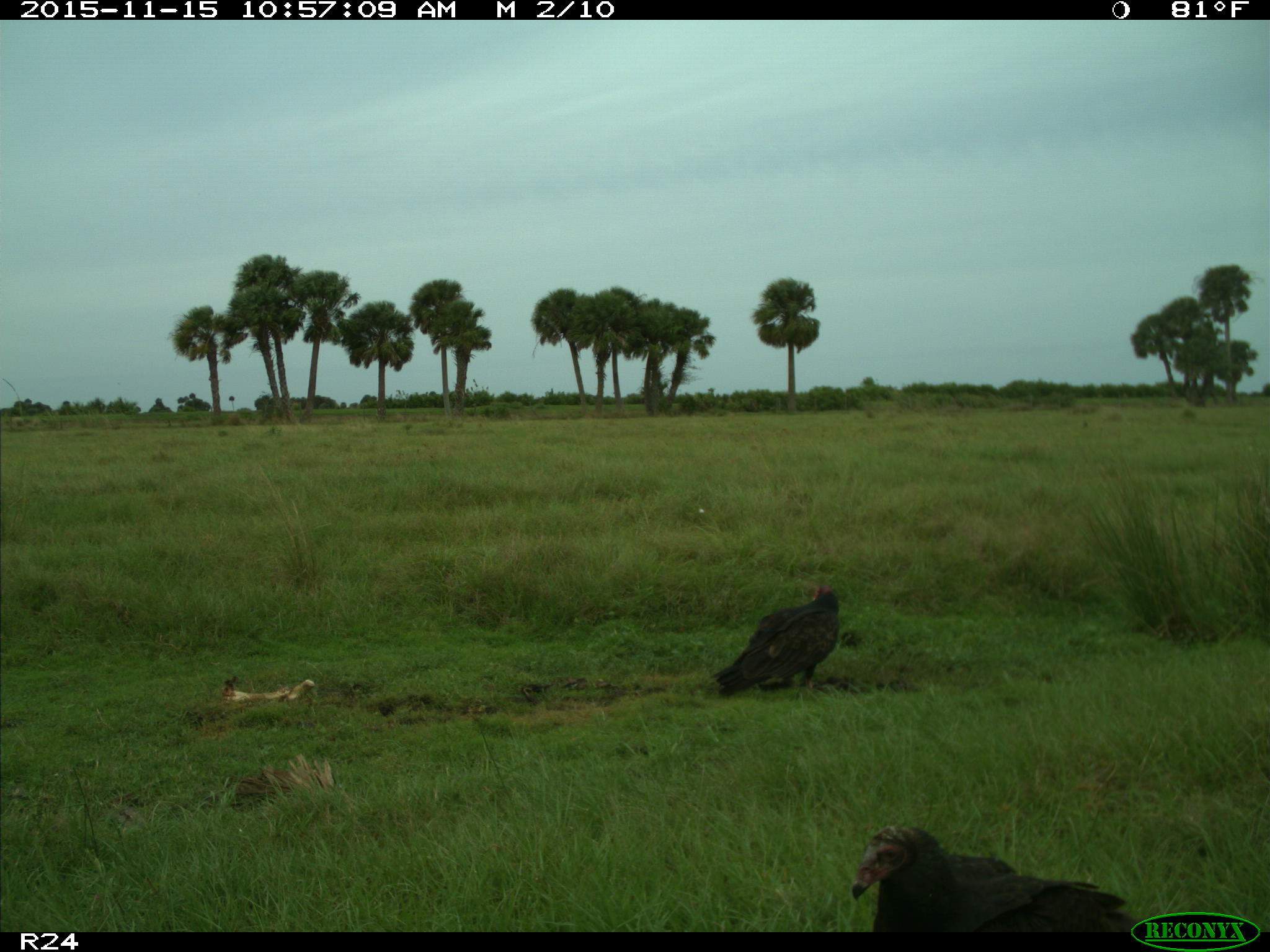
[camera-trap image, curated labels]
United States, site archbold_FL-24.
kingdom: Animalia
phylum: Chordata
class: Aves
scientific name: Aves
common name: birds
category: unidentified bird